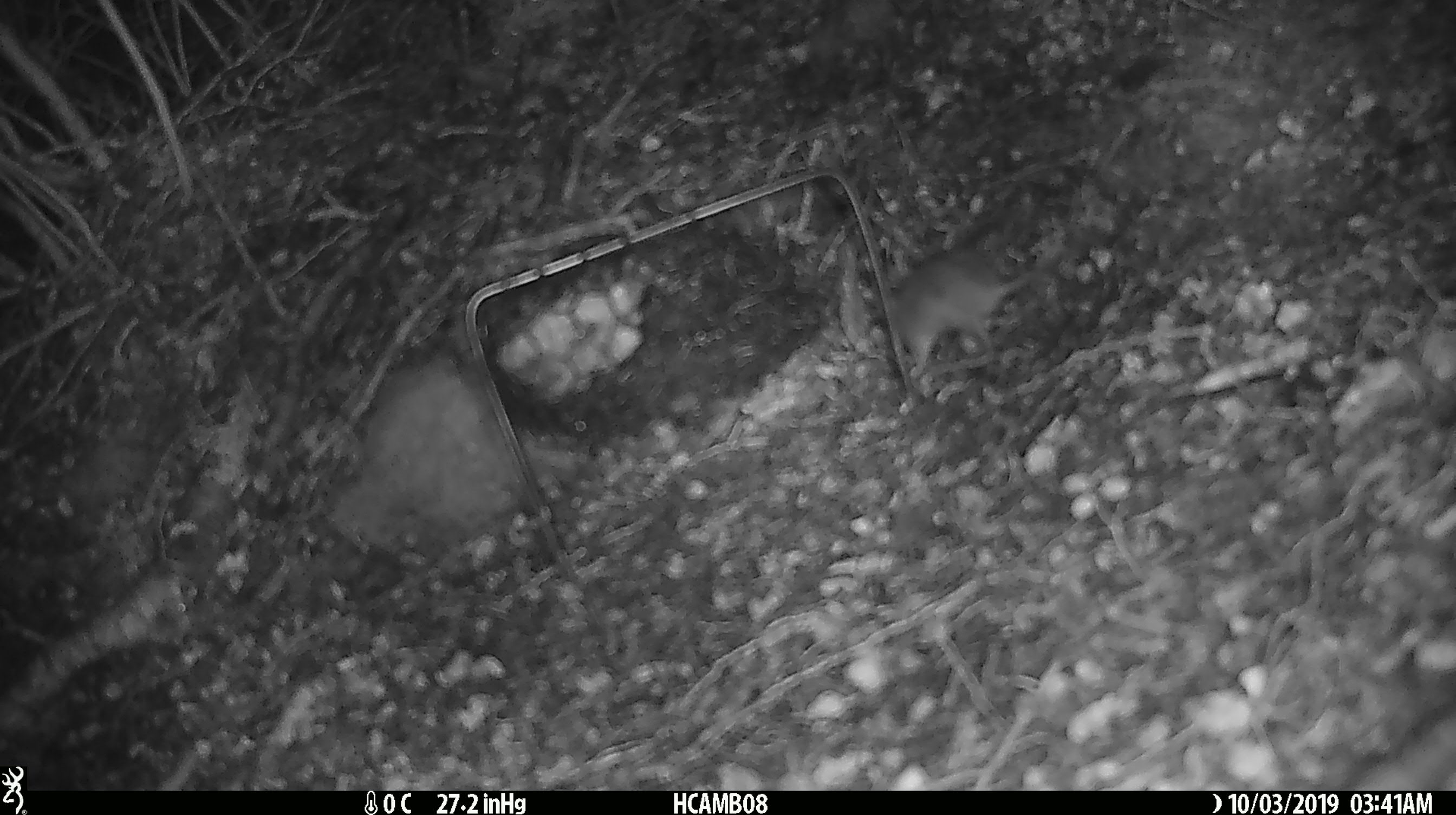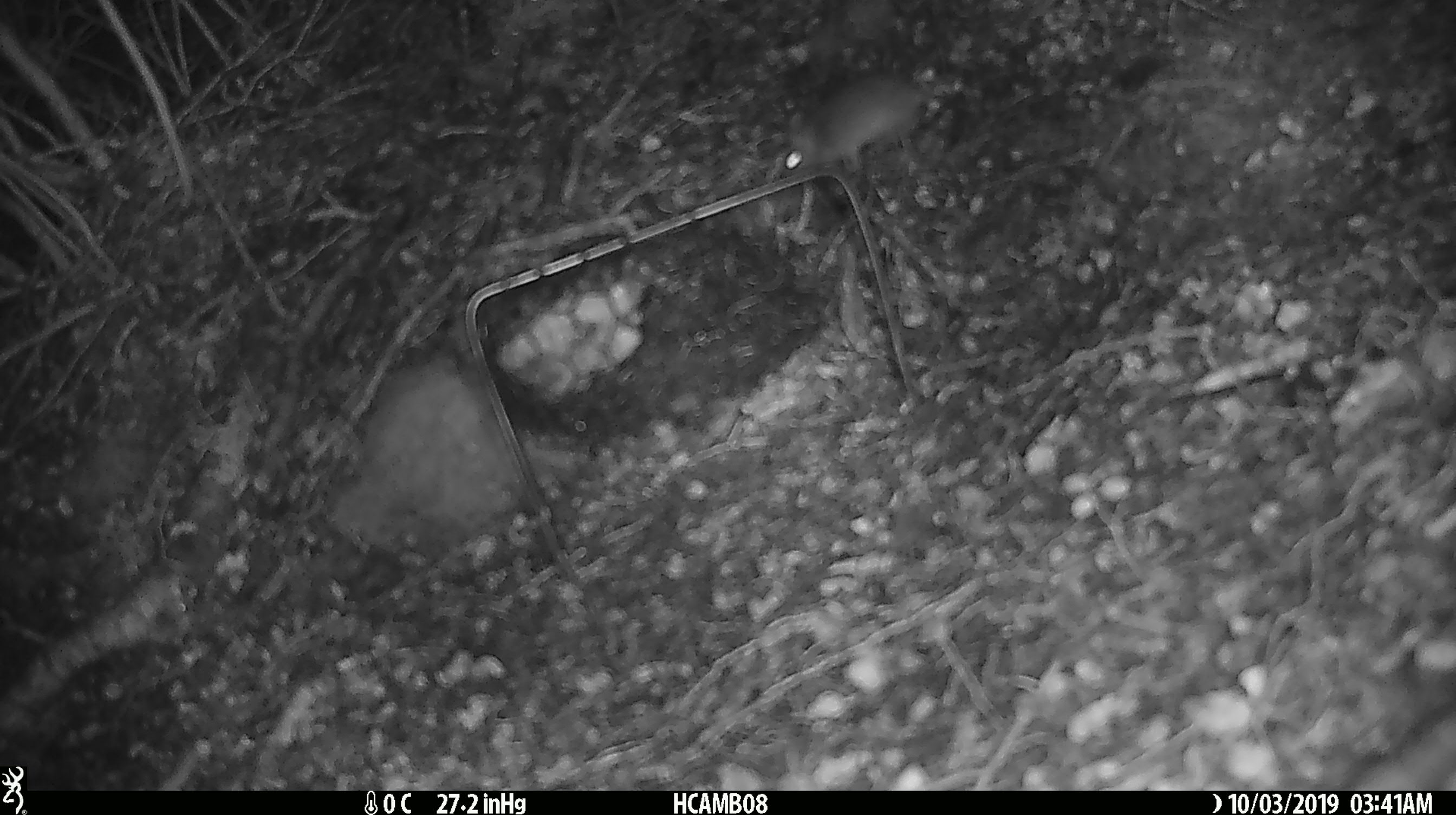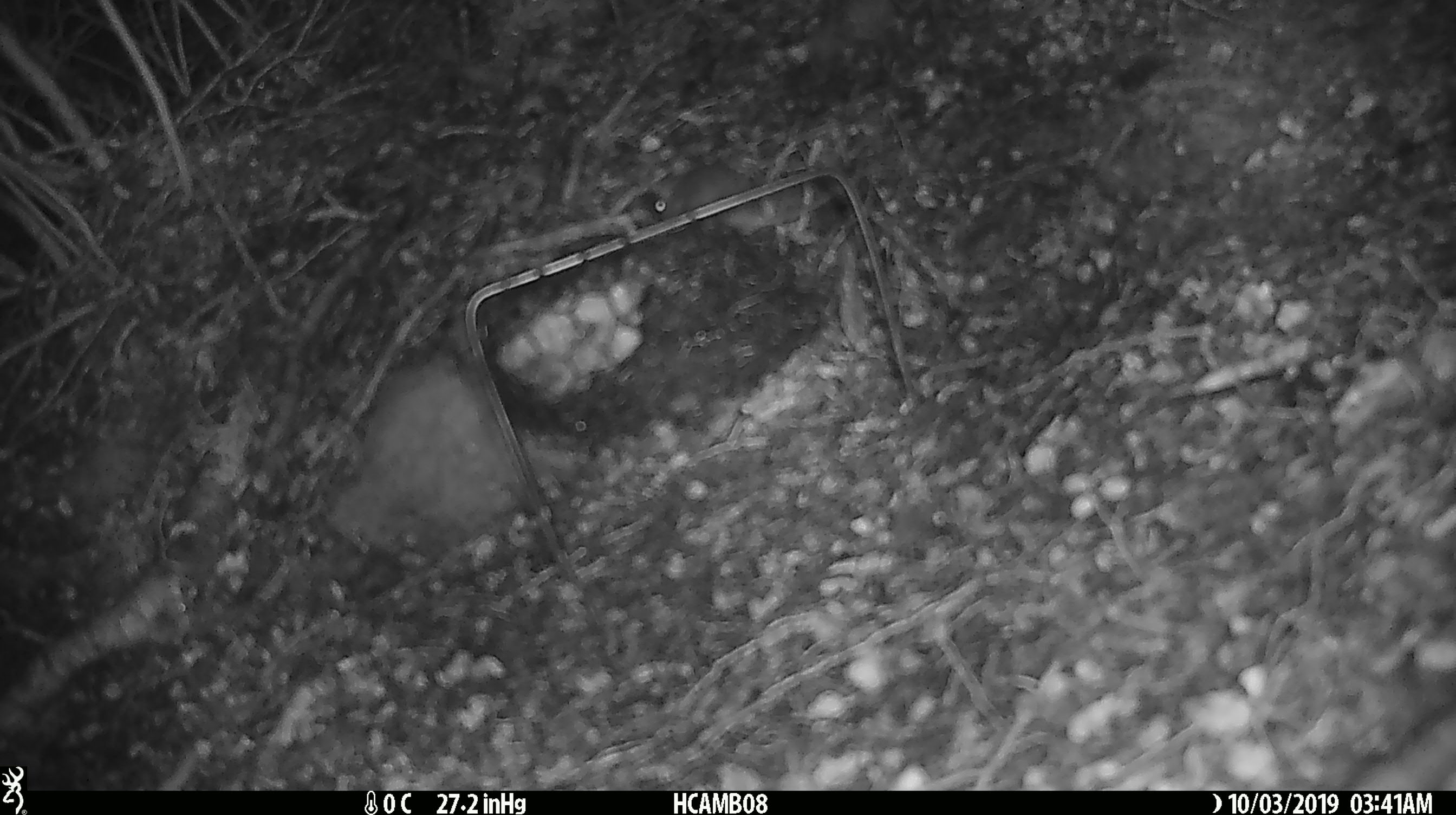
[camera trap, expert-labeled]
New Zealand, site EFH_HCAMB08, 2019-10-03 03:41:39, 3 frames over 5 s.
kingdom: Animalia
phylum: Chordata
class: Mammalia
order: Rodentia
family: Muridae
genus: Mus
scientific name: Mus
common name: mouse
Mouse (Mus).